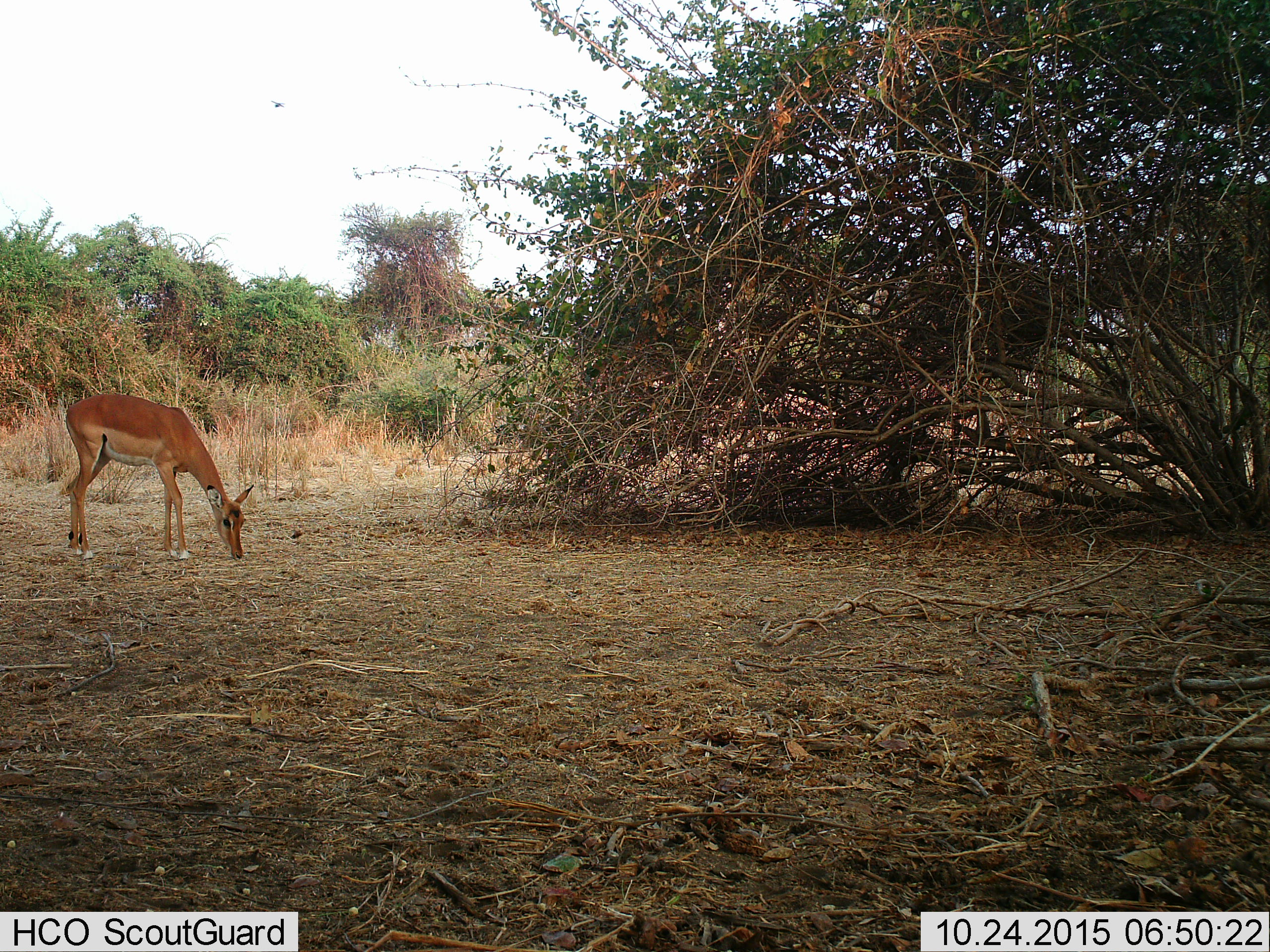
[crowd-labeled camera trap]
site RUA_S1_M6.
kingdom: Animalia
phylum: Chordata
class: Mammalia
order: Artiodactyla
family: Bovidae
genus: Aepyceros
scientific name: Aepyceros melampus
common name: impala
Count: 1.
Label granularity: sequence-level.